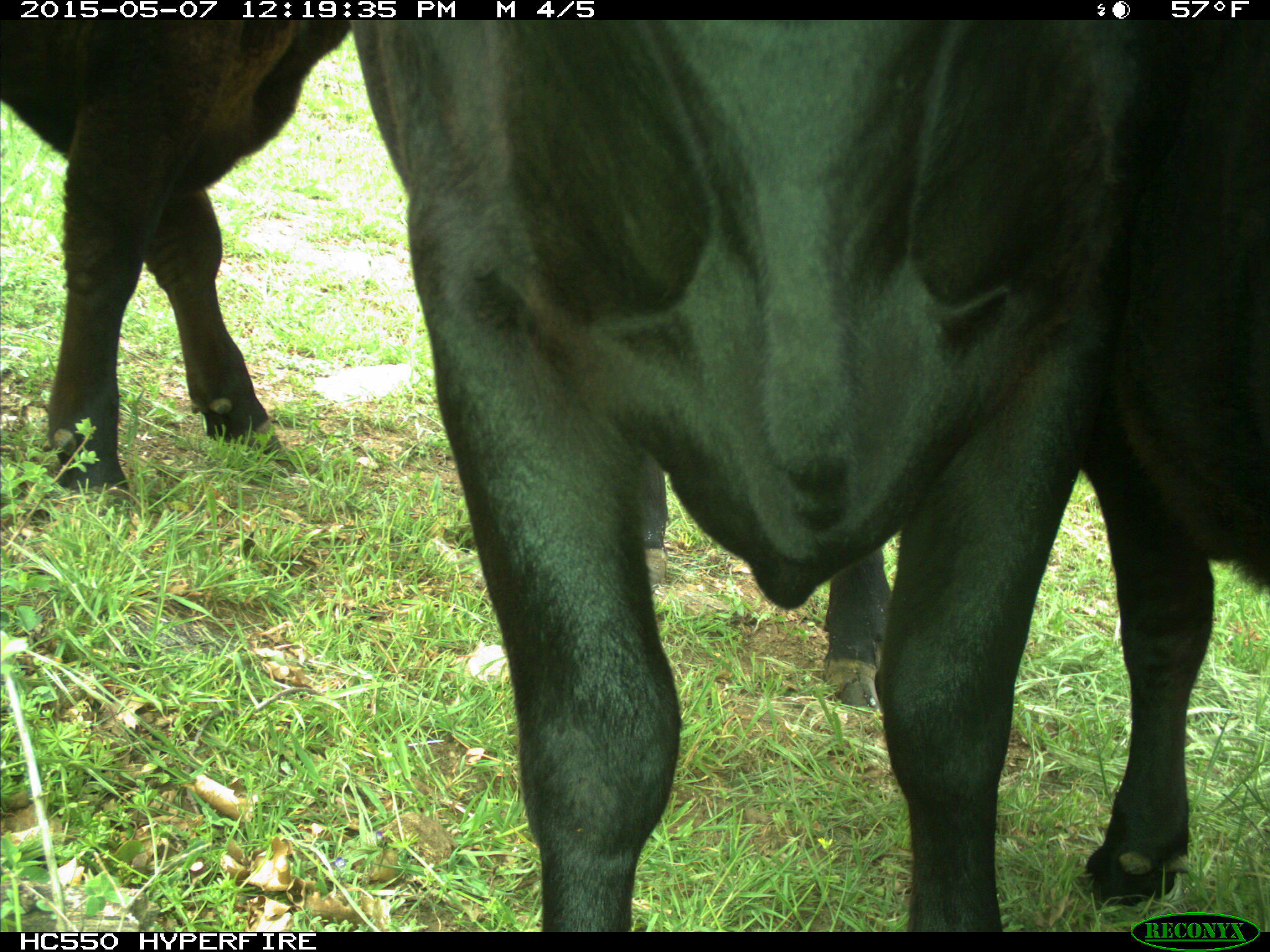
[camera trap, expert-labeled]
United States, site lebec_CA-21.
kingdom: Animalia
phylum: Chordata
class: Mammalia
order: Artiodactyla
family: Bovidae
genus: Bos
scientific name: Bos taurus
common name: domestic cow